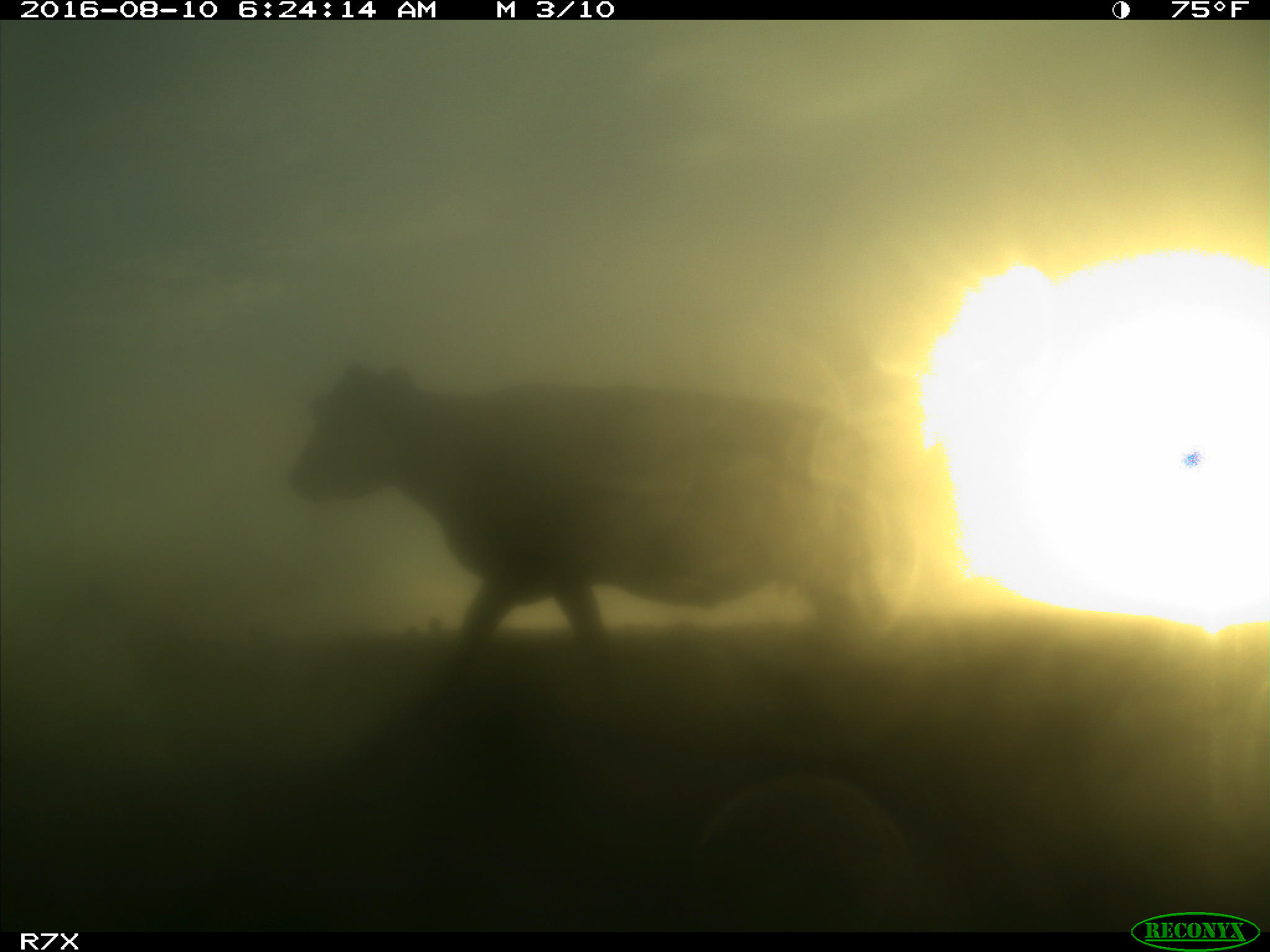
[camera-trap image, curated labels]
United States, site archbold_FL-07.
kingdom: Animalia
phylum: Chordata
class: Mammalia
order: Artiodactyla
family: Bovidae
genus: Bos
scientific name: Bos taurus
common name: domestic cow